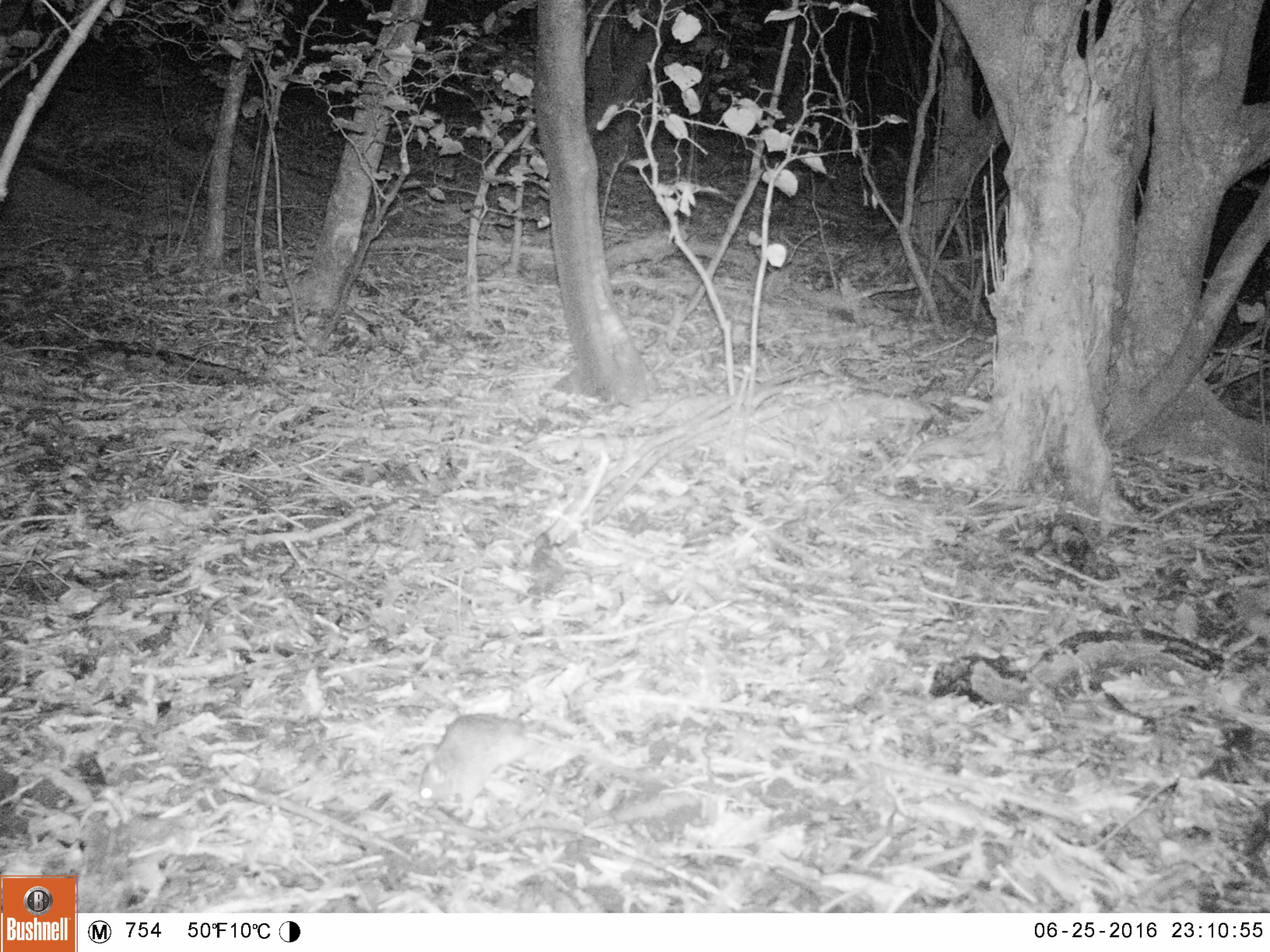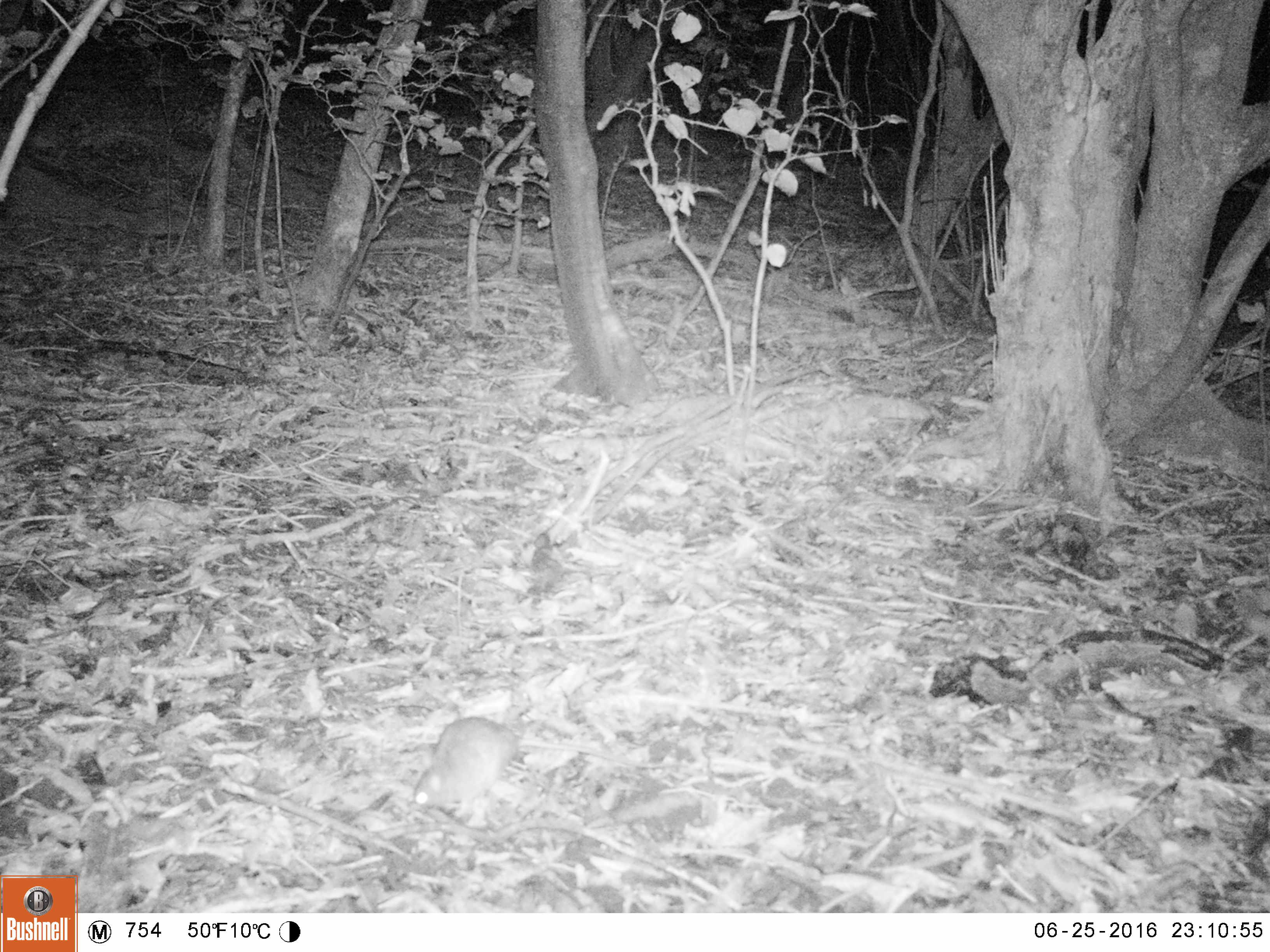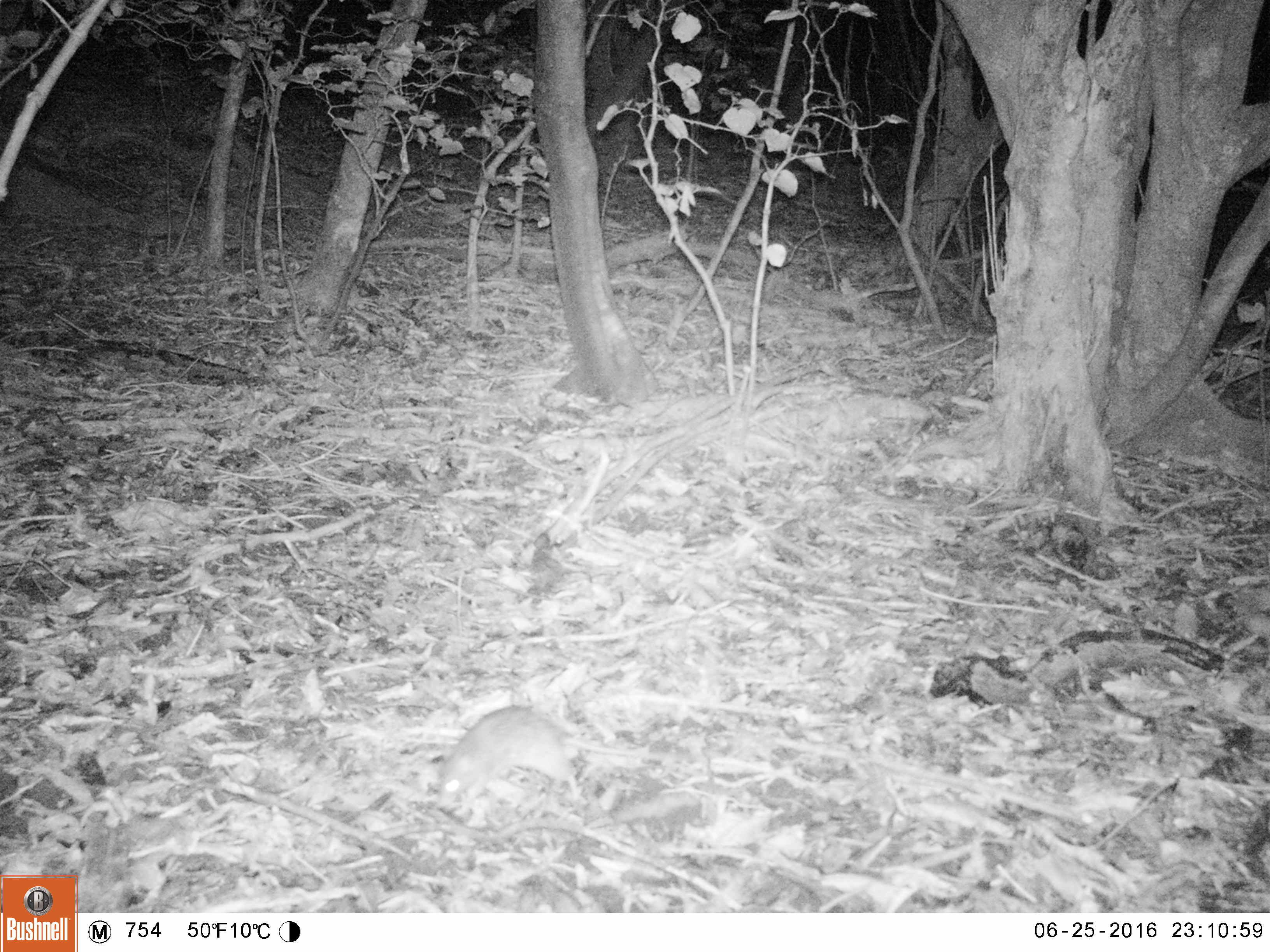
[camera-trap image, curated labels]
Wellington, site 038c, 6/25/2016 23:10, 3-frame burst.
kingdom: Animalia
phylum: Chordata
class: Mammalia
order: Rodentia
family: Muridae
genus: Rattus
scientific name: Rattus rattus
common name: ship rat